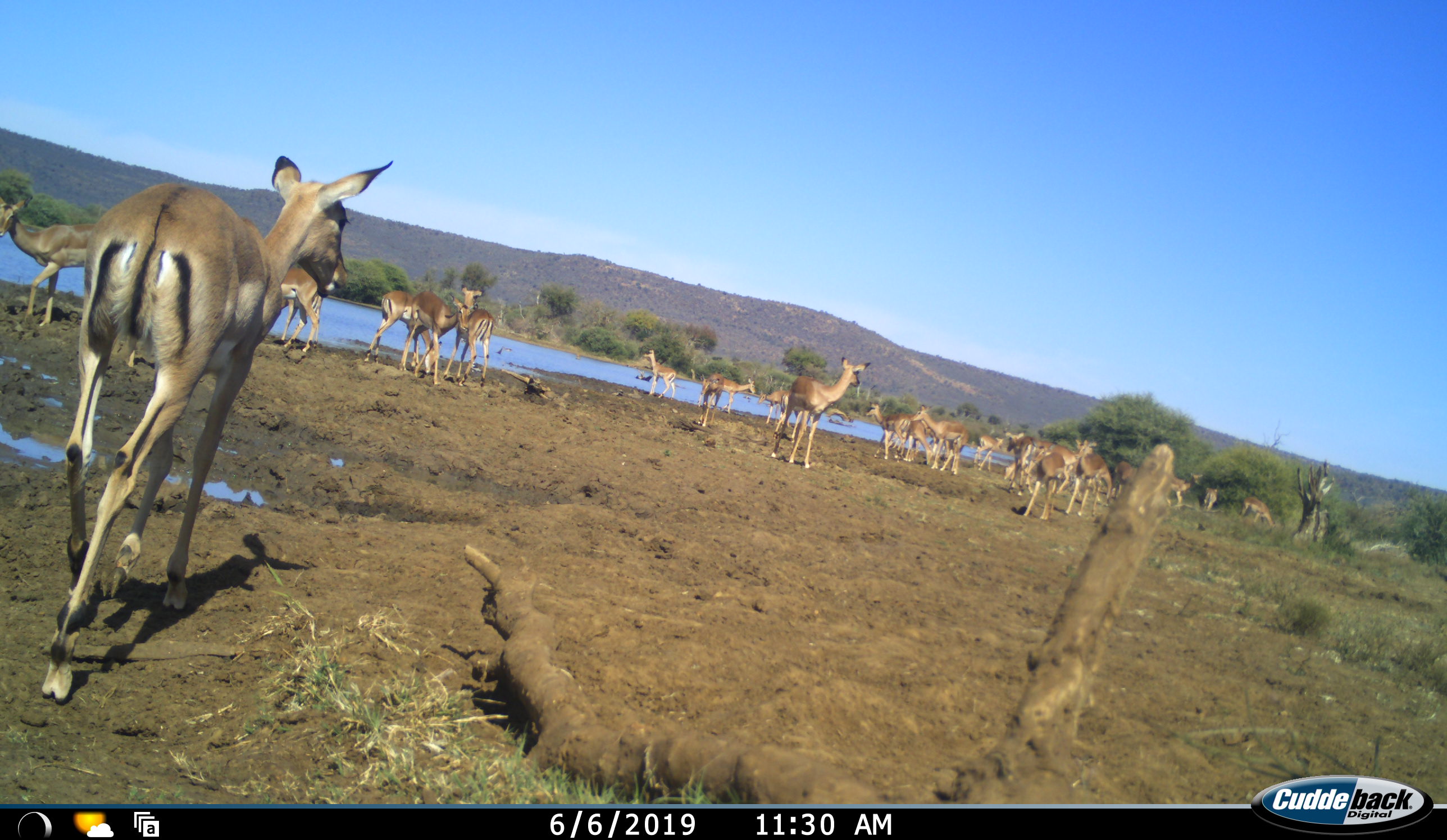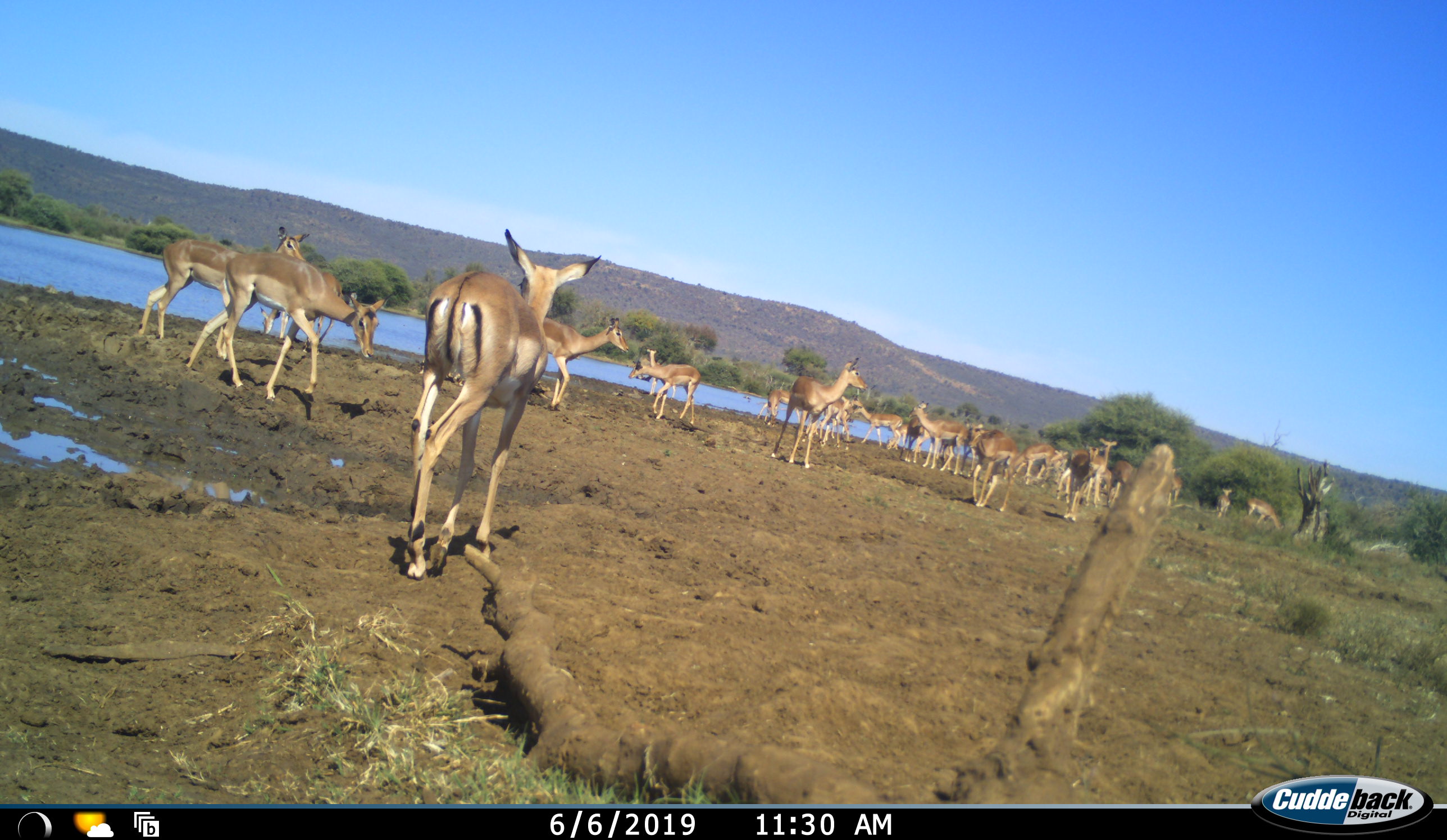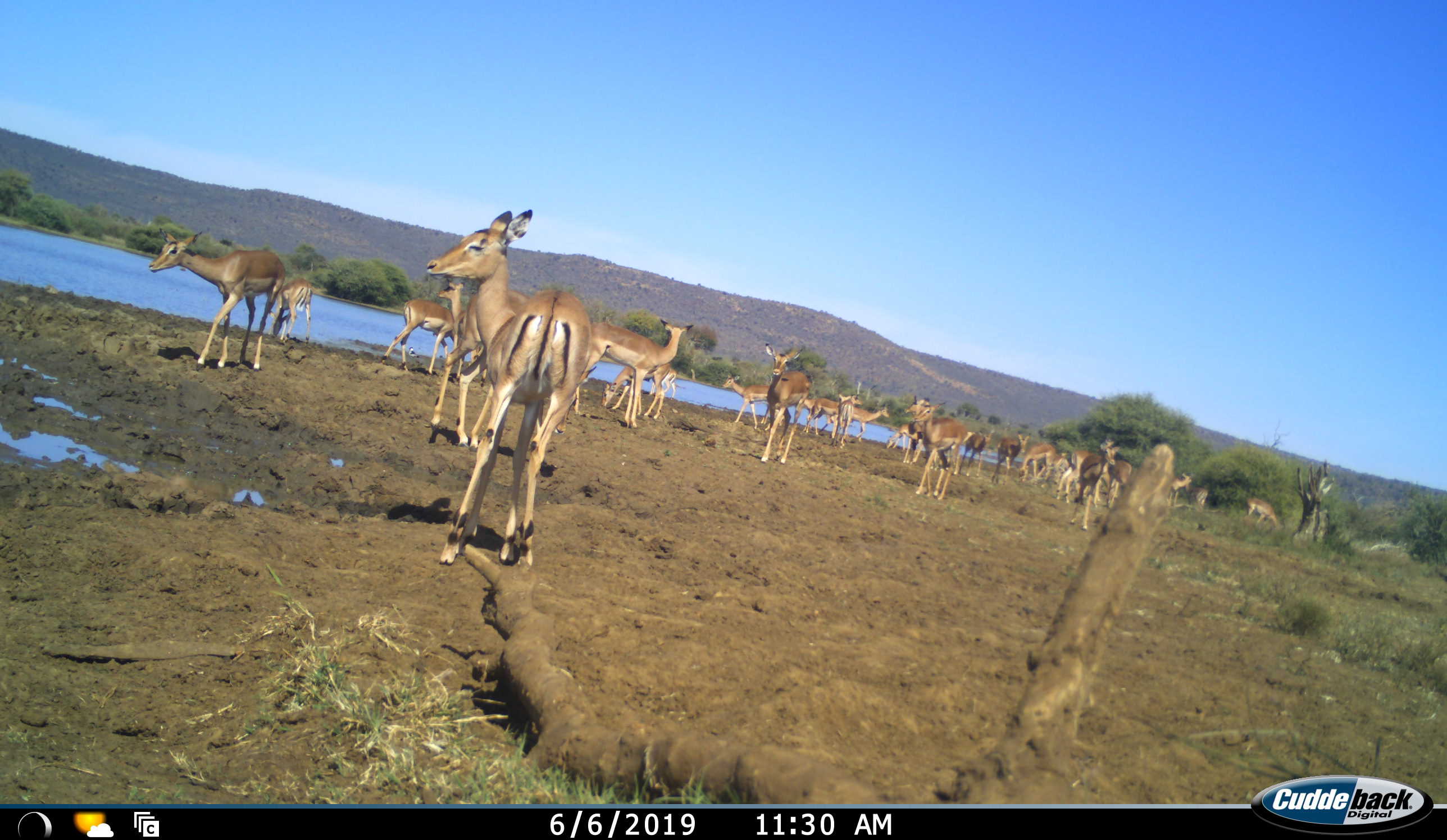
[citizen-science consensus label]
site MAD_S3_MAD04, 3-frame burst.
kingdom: Animalia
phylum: Chordata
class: Mammalia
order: Artiodactyla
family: Bovidae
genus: Aepyceros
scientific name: Aepyceros melampus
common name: impala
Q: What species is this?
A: Impala (Aepyceros melampus).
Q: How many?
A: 11-50.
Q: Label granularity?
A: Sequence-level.